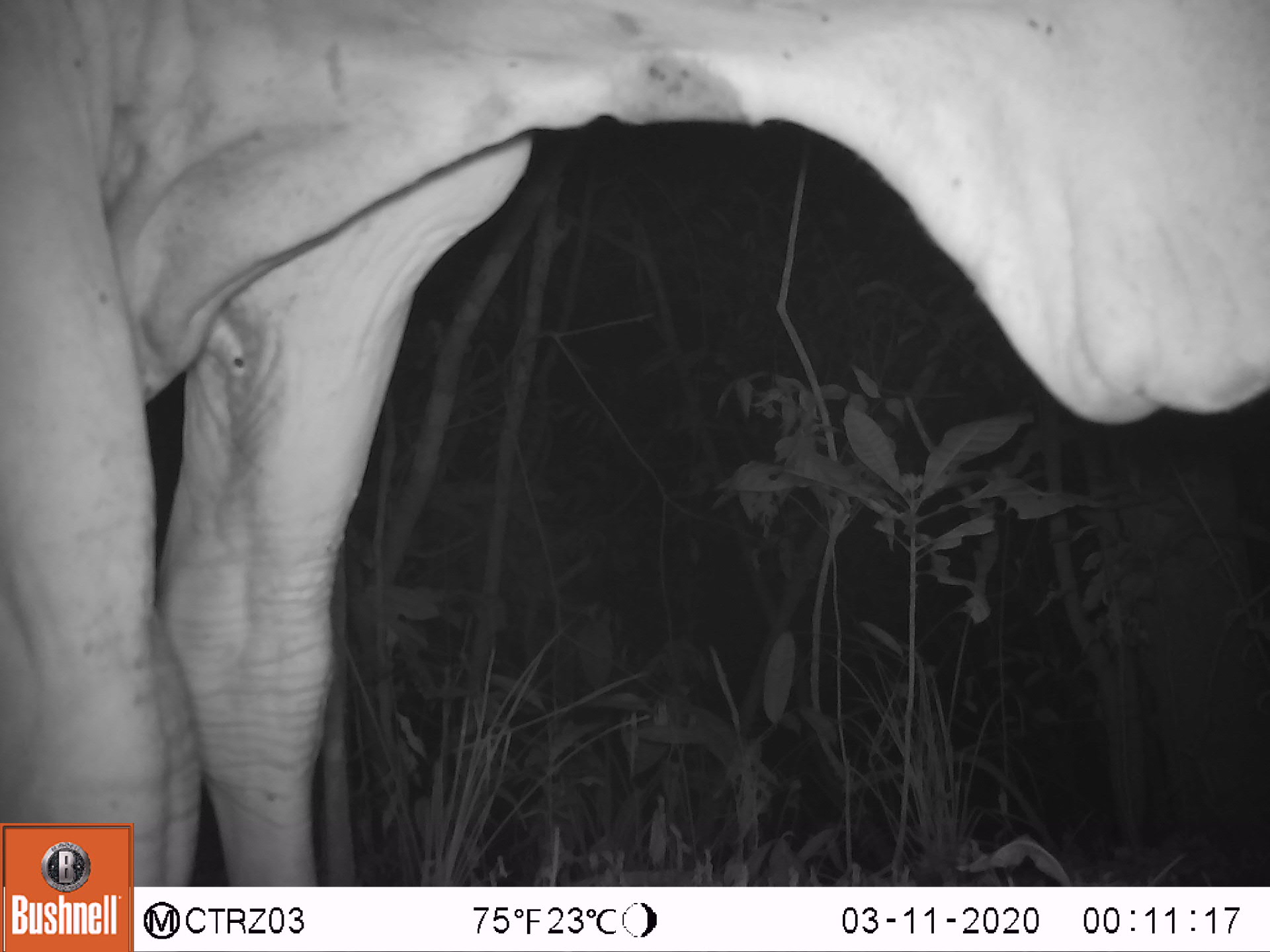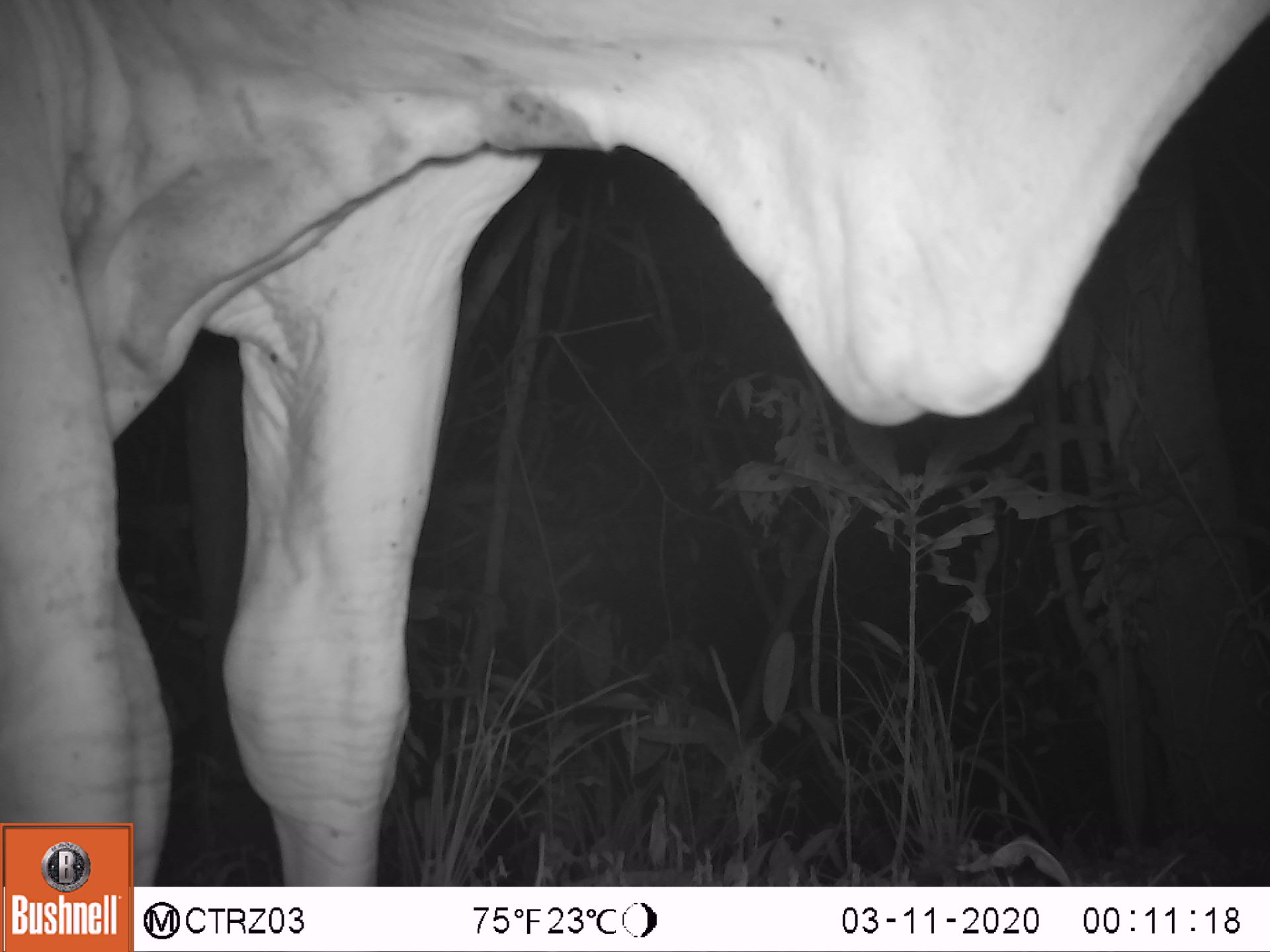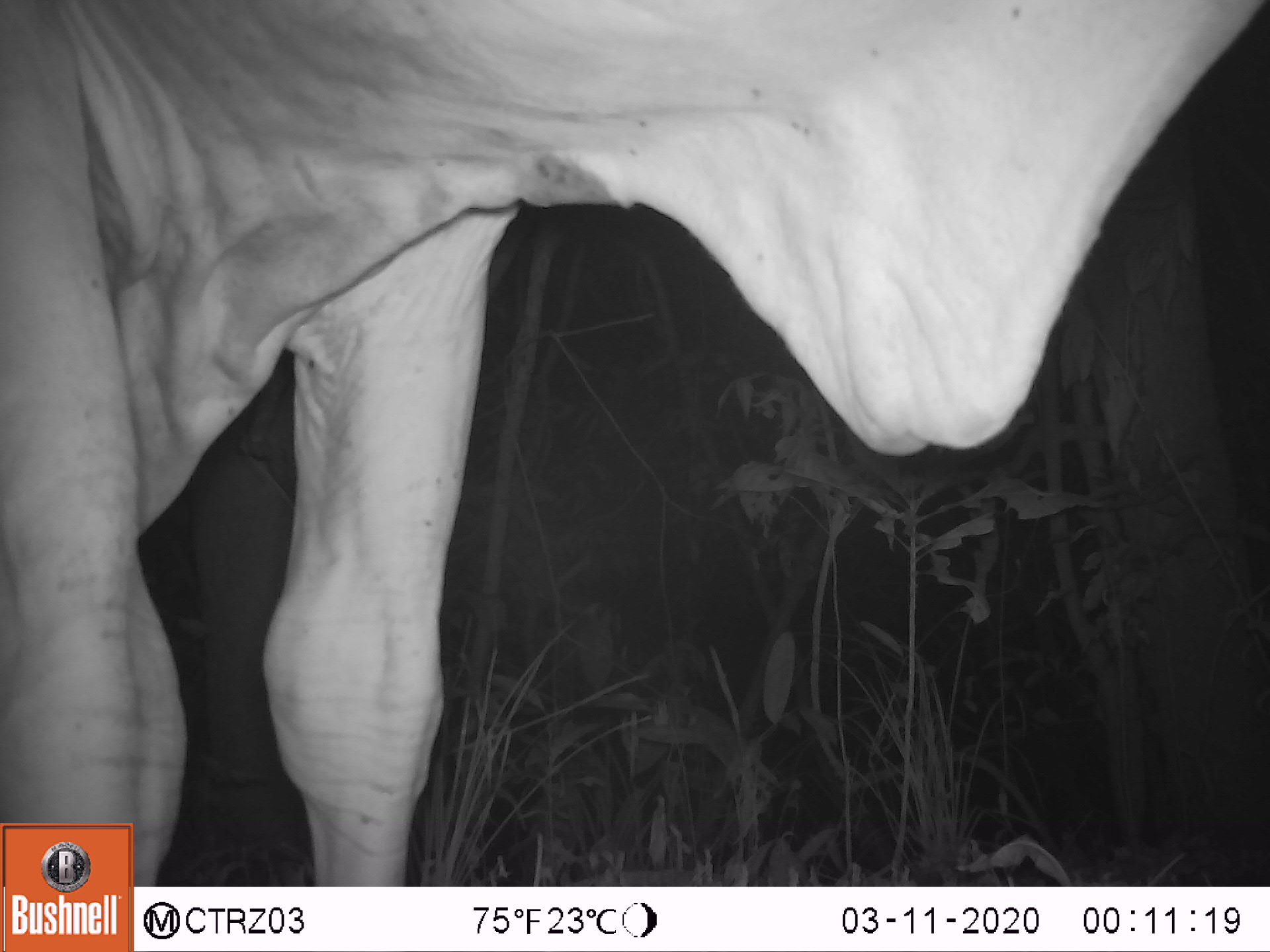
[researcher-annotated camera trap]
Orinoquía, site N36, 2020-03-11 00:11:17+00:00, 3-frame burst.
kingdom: Animalia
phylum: Chordata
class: Mammalia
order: Artiodactyla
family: Bovidae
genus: Bos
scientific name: Bos taurus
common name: cow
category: cattle